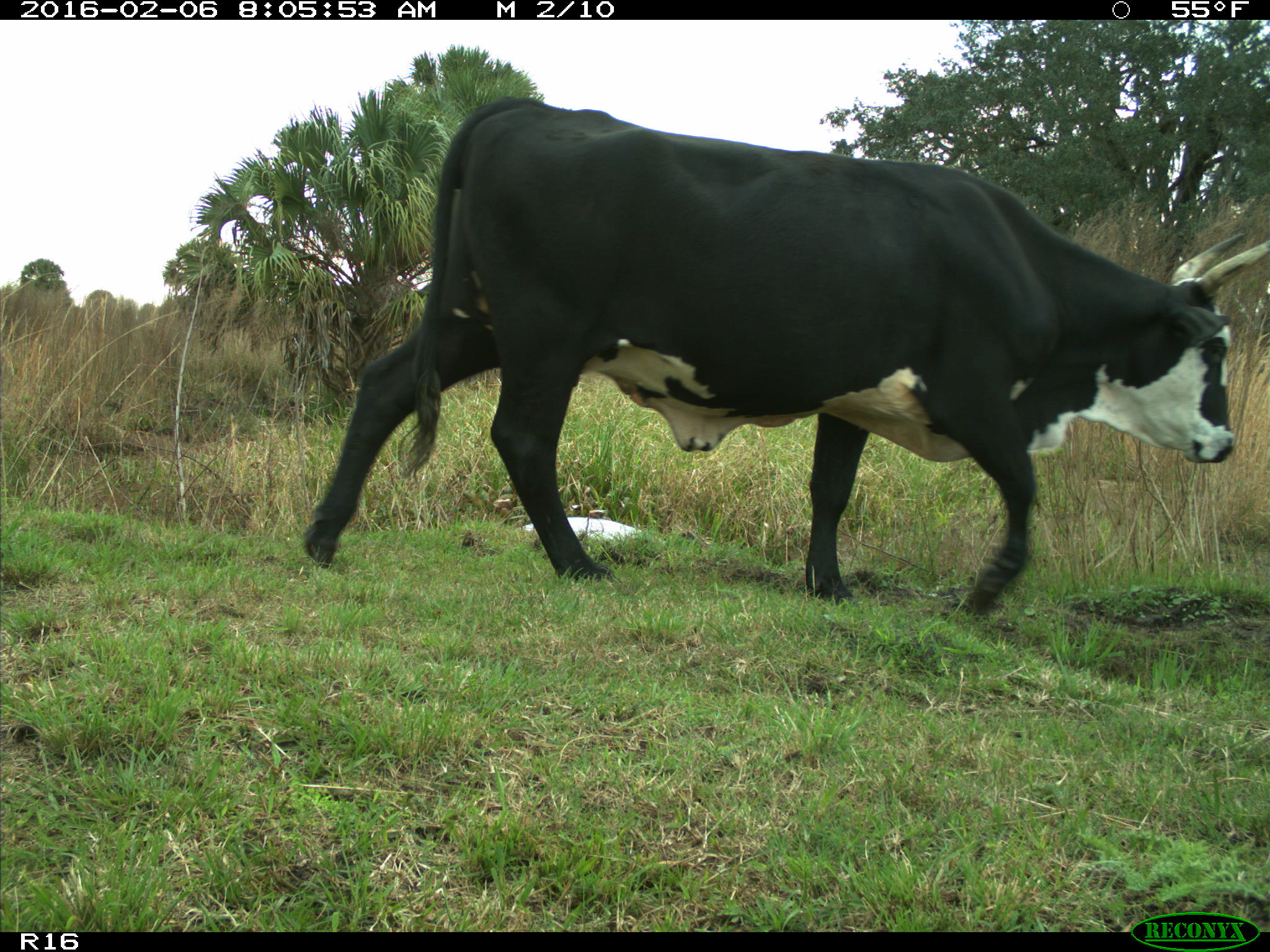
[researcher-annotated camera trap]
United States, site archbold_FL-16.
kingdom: Animalia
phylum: Chordata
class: Mammalia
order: Artiodactyla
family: Bovidae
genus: Bos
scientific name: Bos taurus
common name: domestic cow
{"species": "Bos taurus (domestic cow)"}